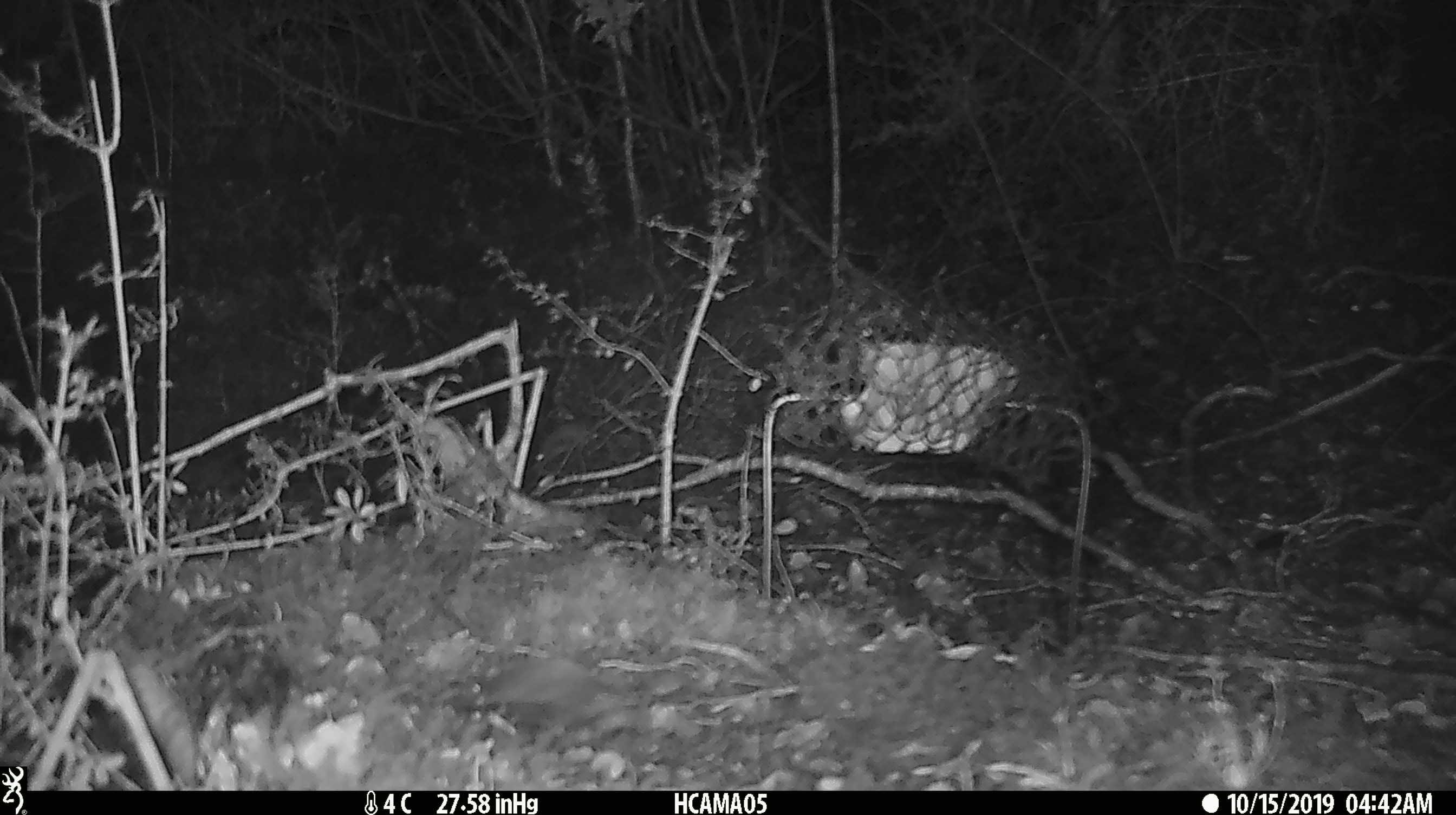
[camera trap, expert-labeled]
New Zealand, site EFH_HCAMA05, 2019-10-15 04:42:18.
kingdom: Animalia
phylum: Chordata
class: Mammalia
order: Rodentia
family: Muridae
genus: Mus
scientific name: Mus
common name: mouse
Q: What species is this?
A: Mouse (Mus).